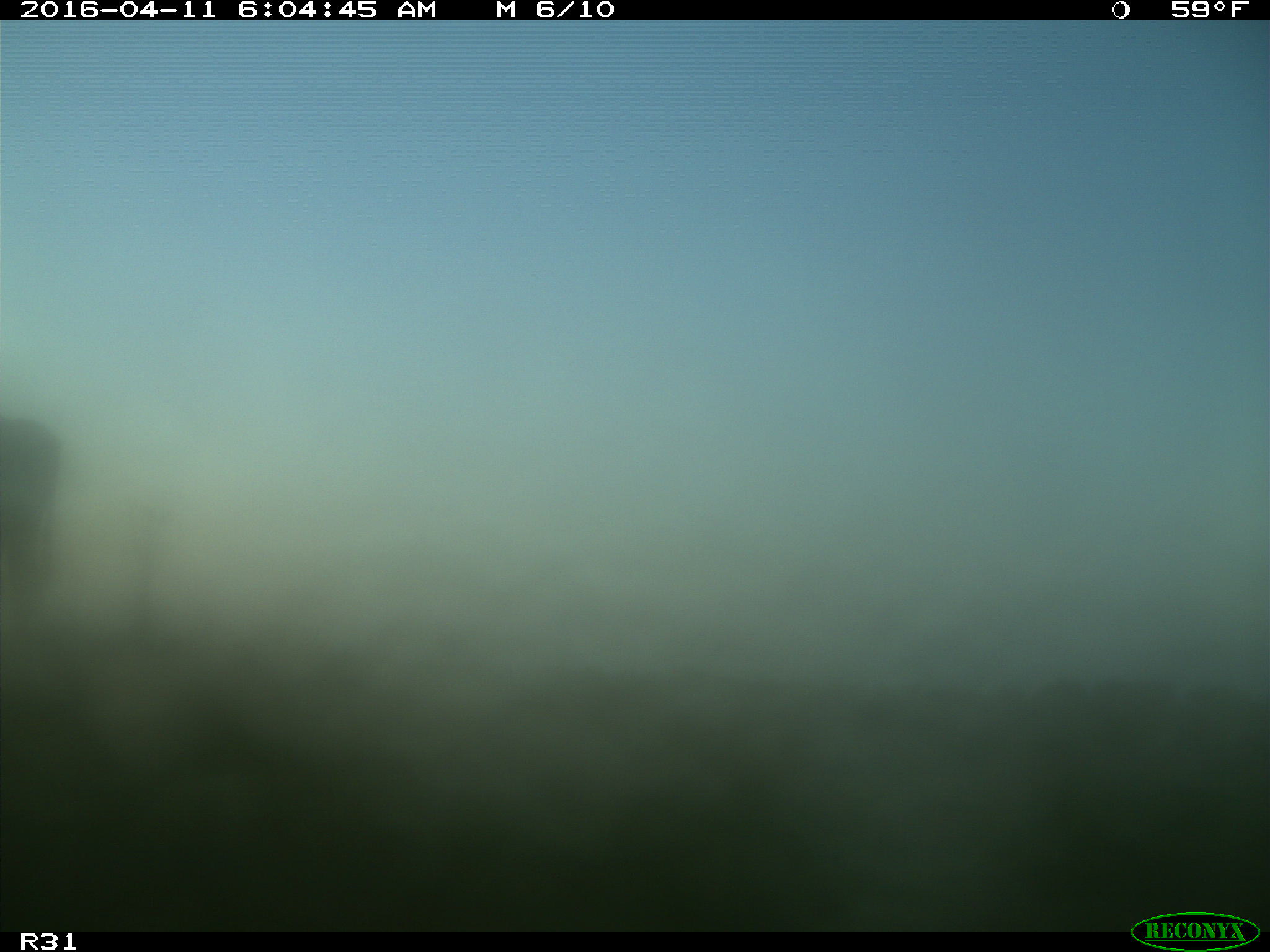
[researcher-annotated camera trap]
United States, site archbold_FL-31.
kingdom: Animalia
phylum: Chordata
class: Mammalia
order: Artiodactyla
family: Bovidae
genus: Bos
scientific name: Bos taurus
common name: domestic cow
Bos taurus (domestic cow).